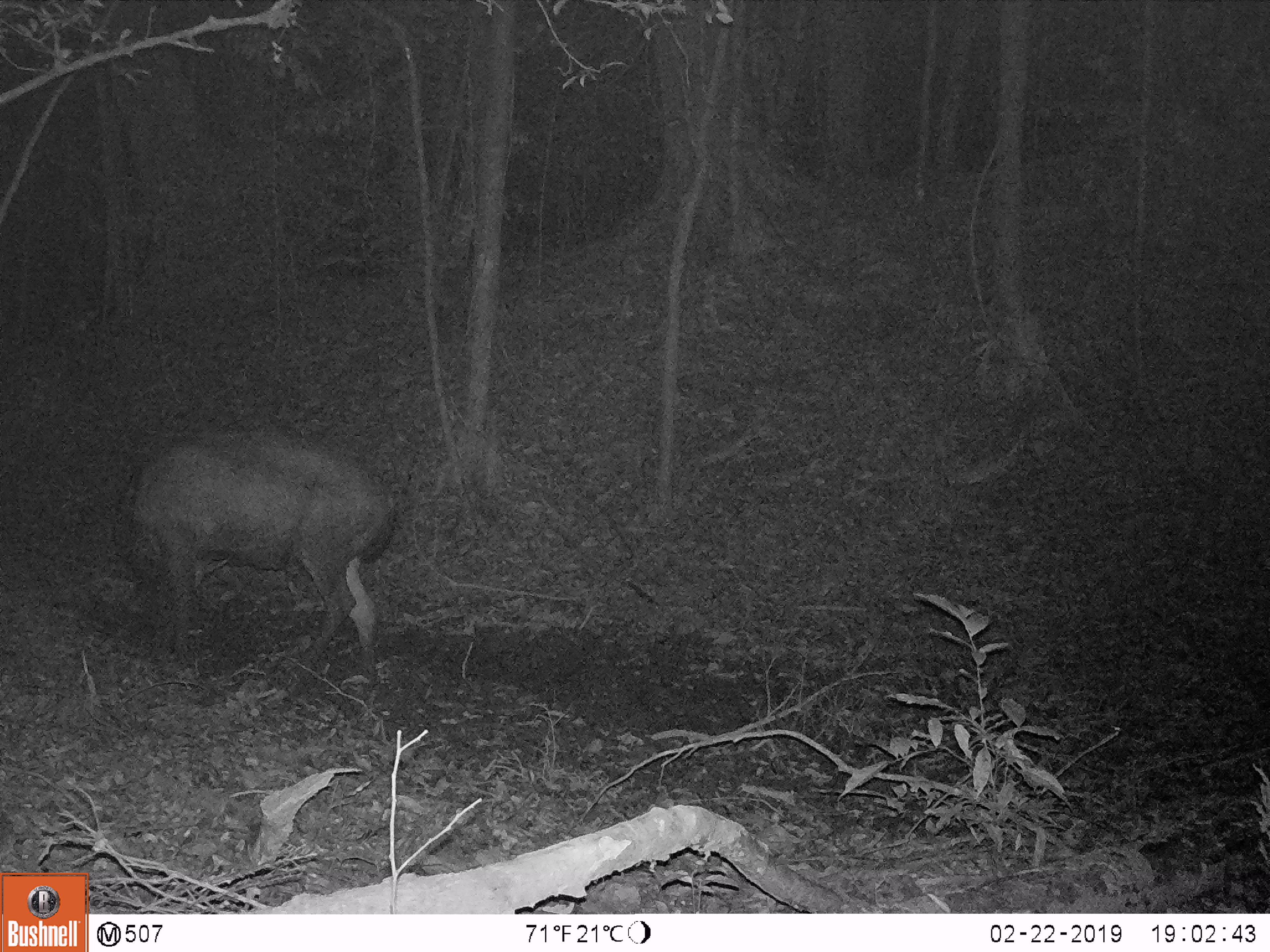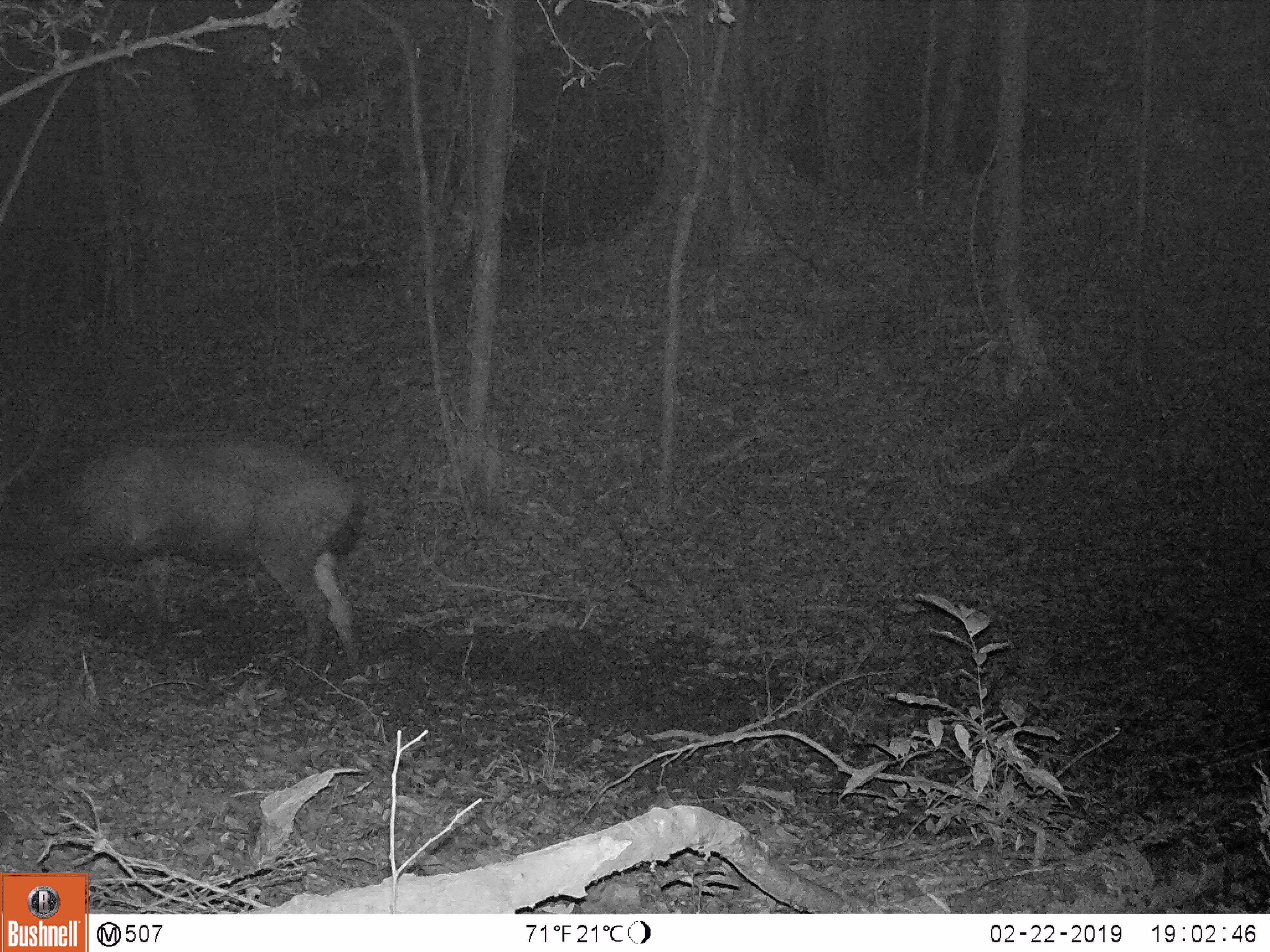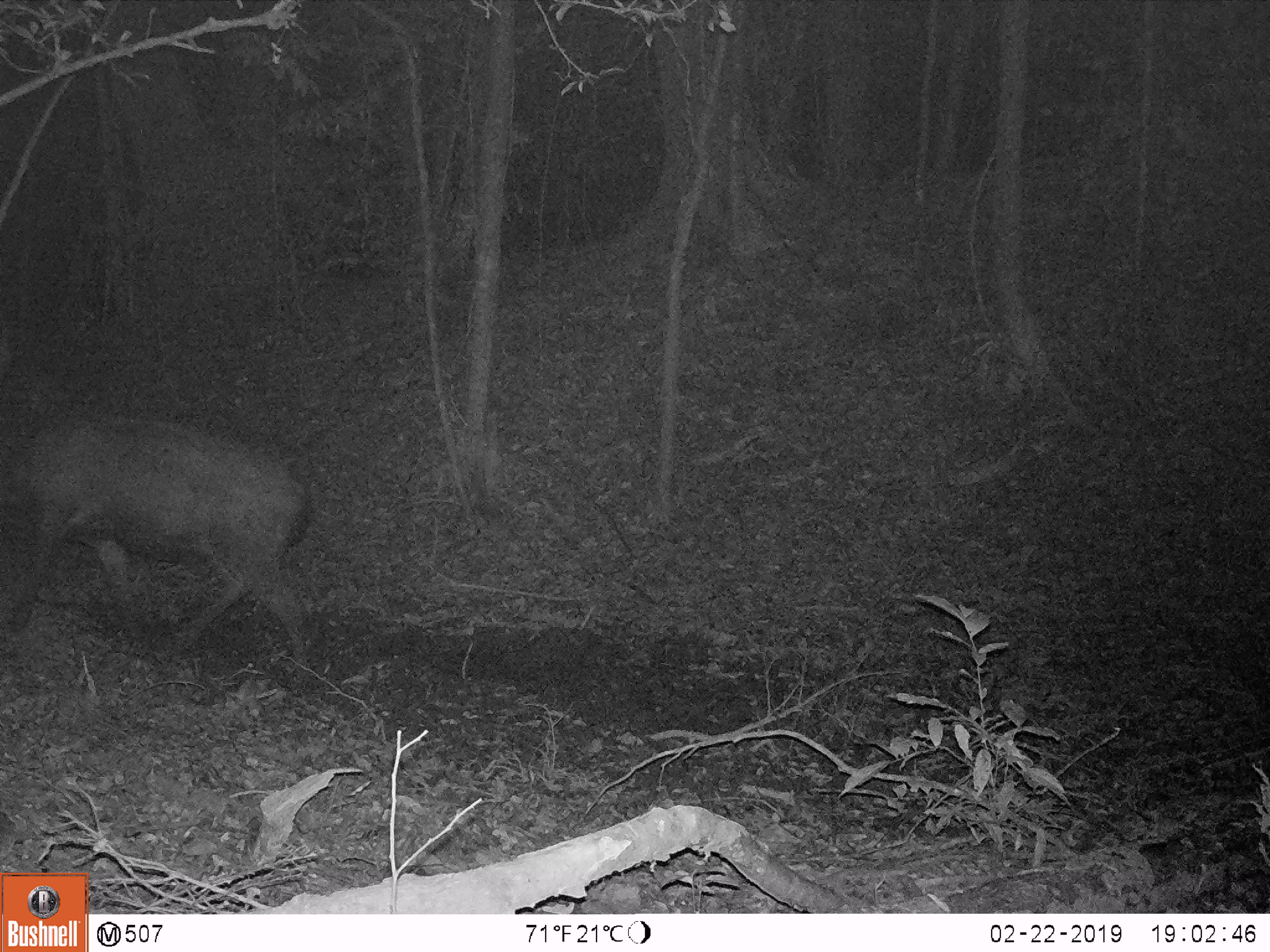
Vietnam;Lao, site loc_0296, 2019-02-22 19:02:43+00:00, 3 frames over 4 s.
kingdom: Animalia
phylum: Chordata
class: Mammalia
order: Artiodactyla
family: Cervidae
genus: Rusa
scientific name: Rusa unicolor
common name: sambar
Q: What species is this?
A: Sambar (Rusa unicolor).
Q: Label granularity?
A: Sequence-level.